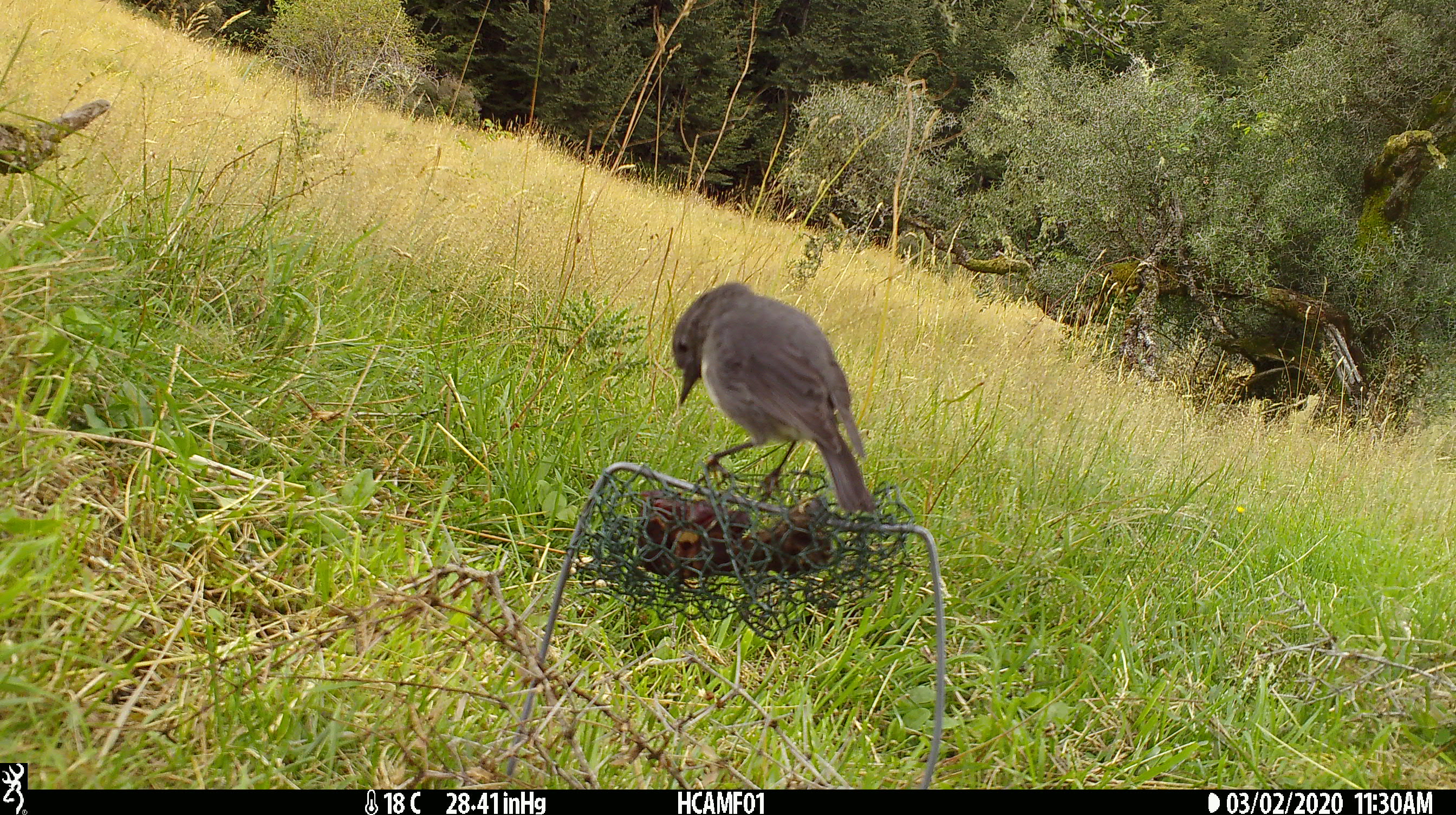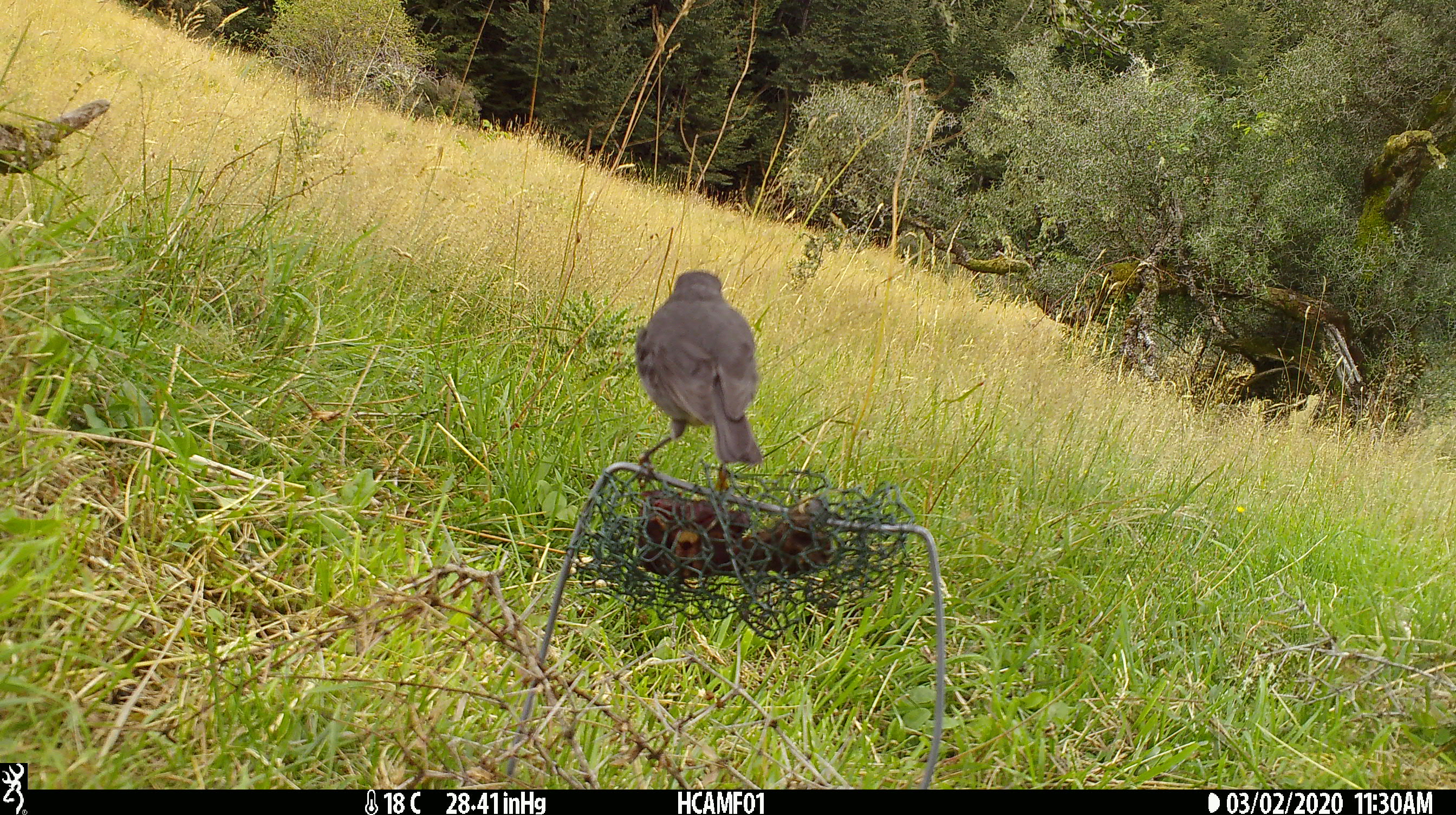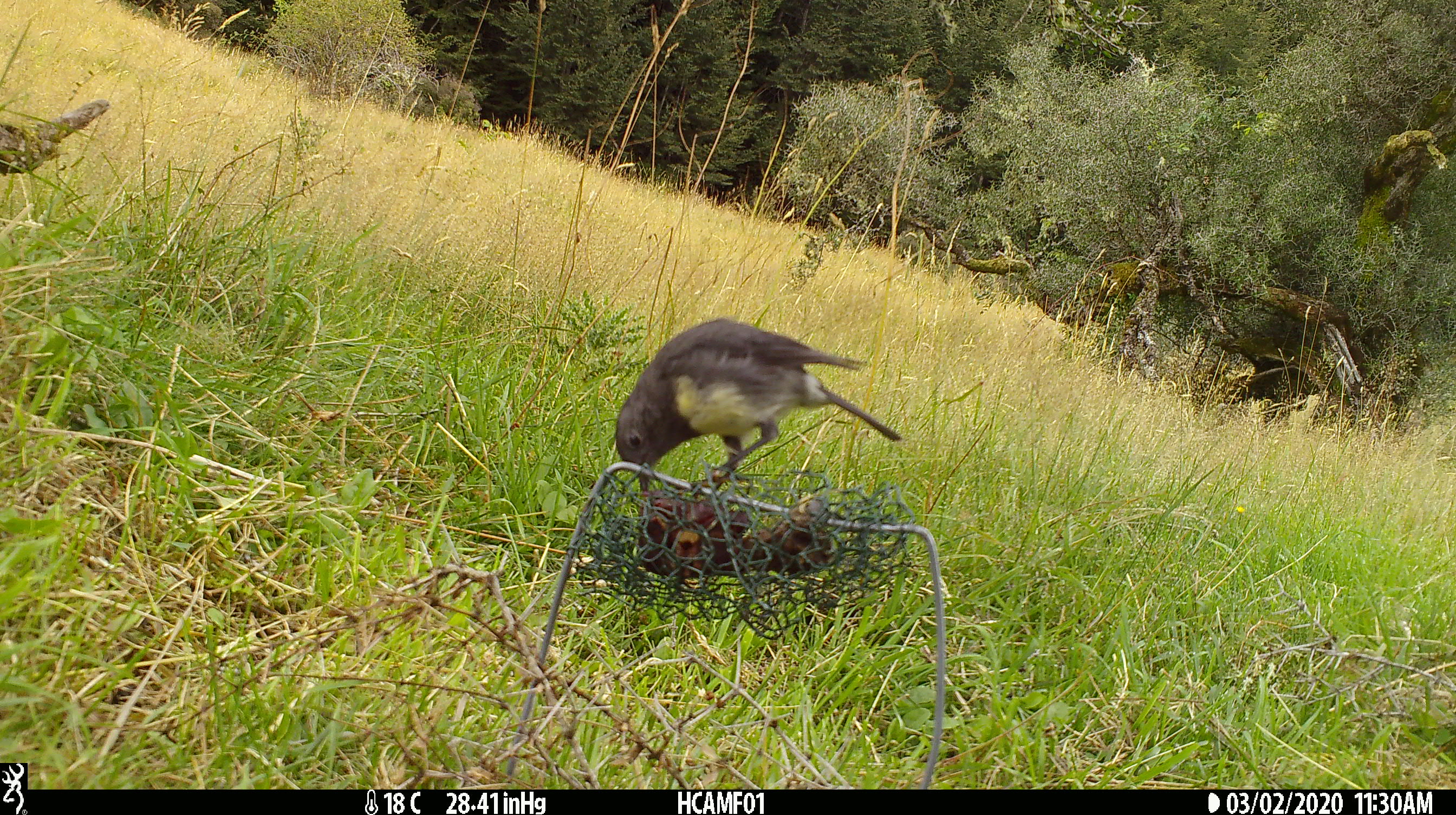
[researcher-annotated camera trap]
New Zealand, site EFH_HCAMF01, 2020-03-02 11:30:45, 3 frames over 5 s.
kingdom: Animalia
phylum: Chordata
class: Aves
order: Passeriformes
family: Petroicidae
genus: Petroica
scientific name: Petroica australis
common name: new zealand robin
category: robin